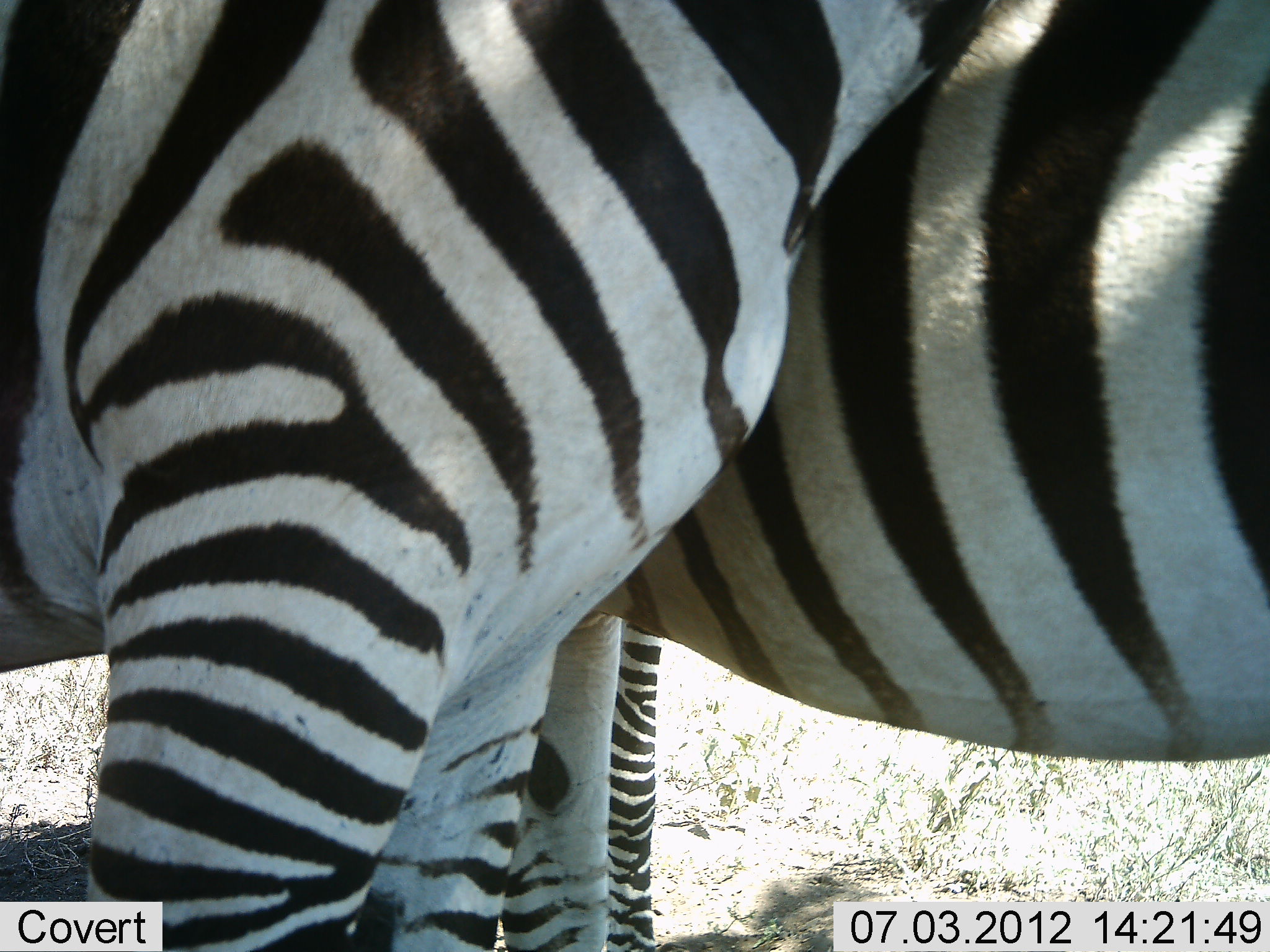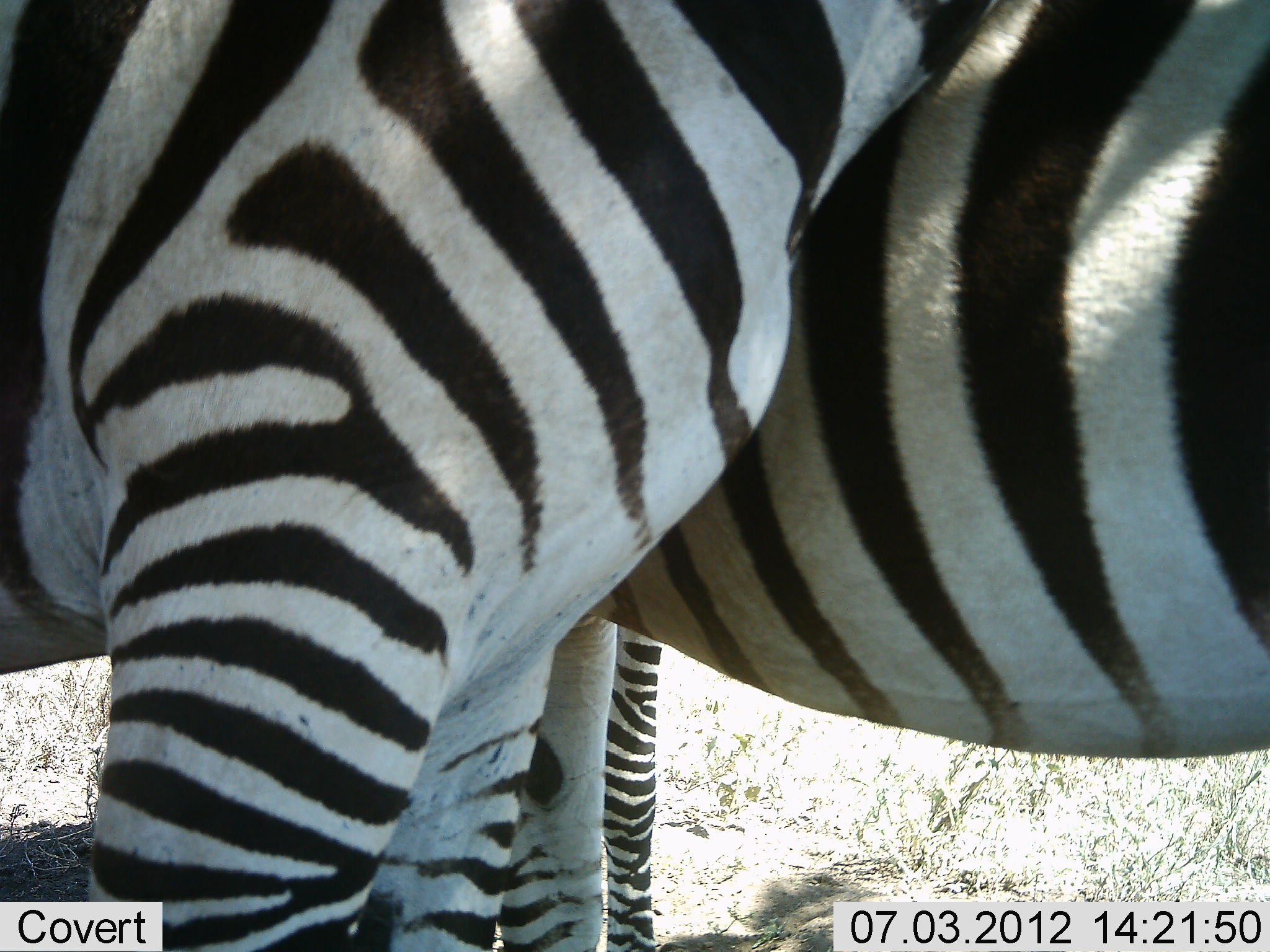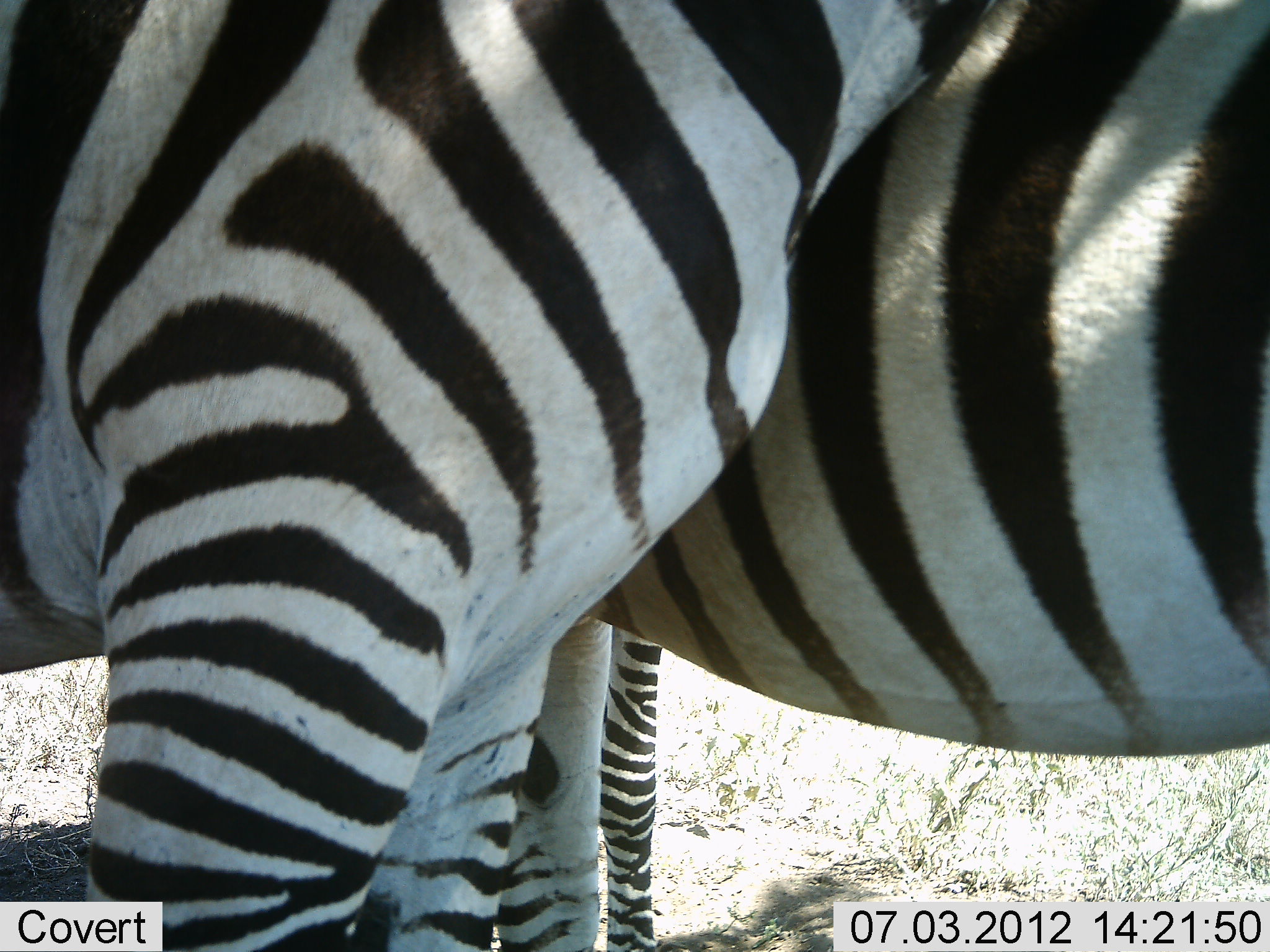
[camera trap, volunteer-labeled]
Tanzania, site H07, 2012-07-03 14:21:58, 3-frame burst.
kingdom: Animalia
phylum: Chordata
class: Mammalia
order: Perissodactyla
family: Equidae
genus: Equus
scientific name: Equus quagga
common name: plains zebra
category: zebra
Zebra (plains zebra) (Equus quagga), count 3. Behavior (volunteer vote fractions): standing 90%, resting 10%, moving 10%, interacting 10%. Young present (vote fraction): 10%. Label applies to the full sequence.